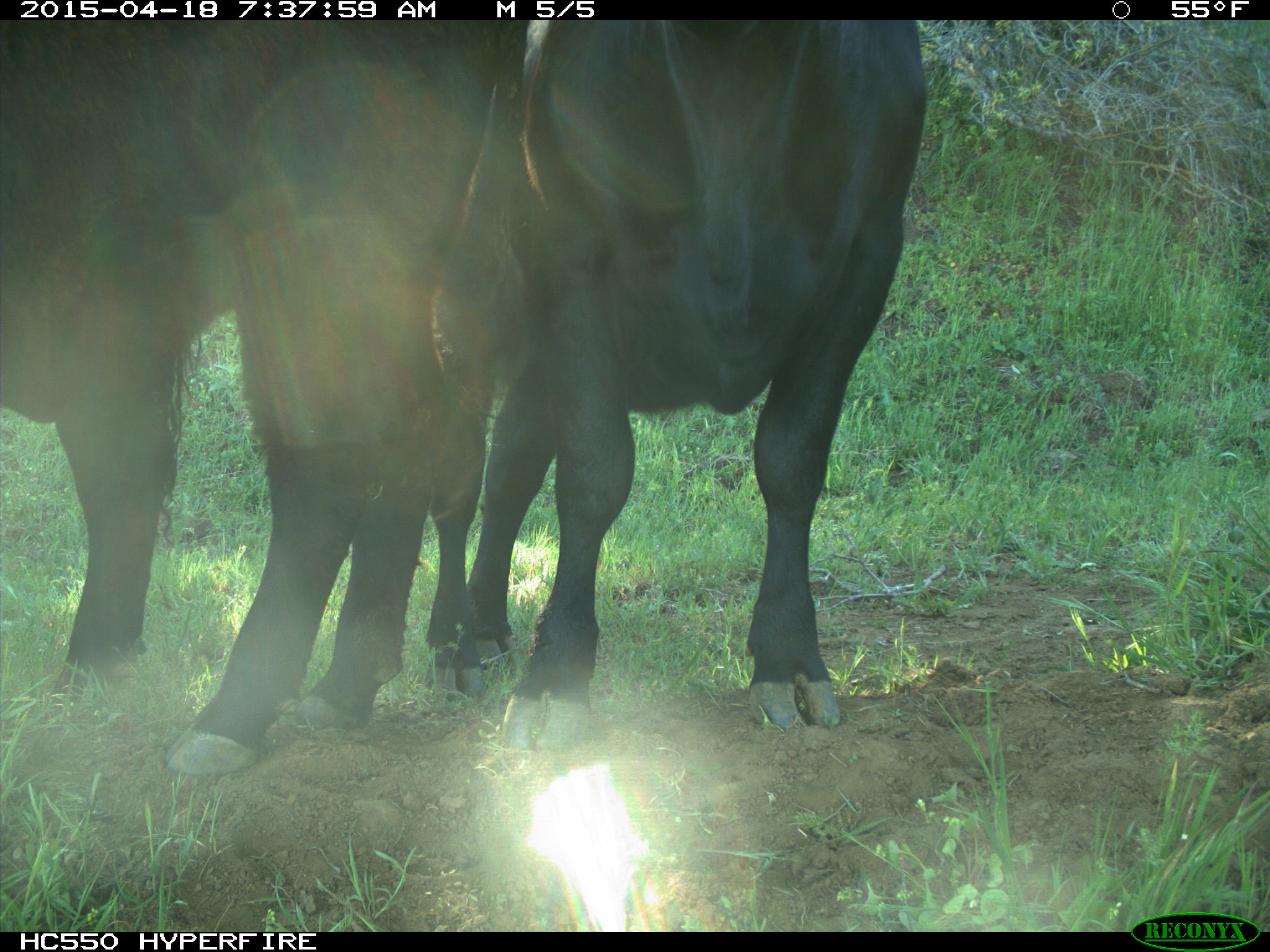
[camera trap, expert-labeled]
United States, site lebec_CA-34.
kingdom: Animalia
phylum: Chordata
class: Mammalia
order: Artiodactyla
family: Bovidae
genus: Bos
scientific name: Bos taurus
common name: domestic cow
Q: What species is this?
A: Bos taurus (domestic cow).